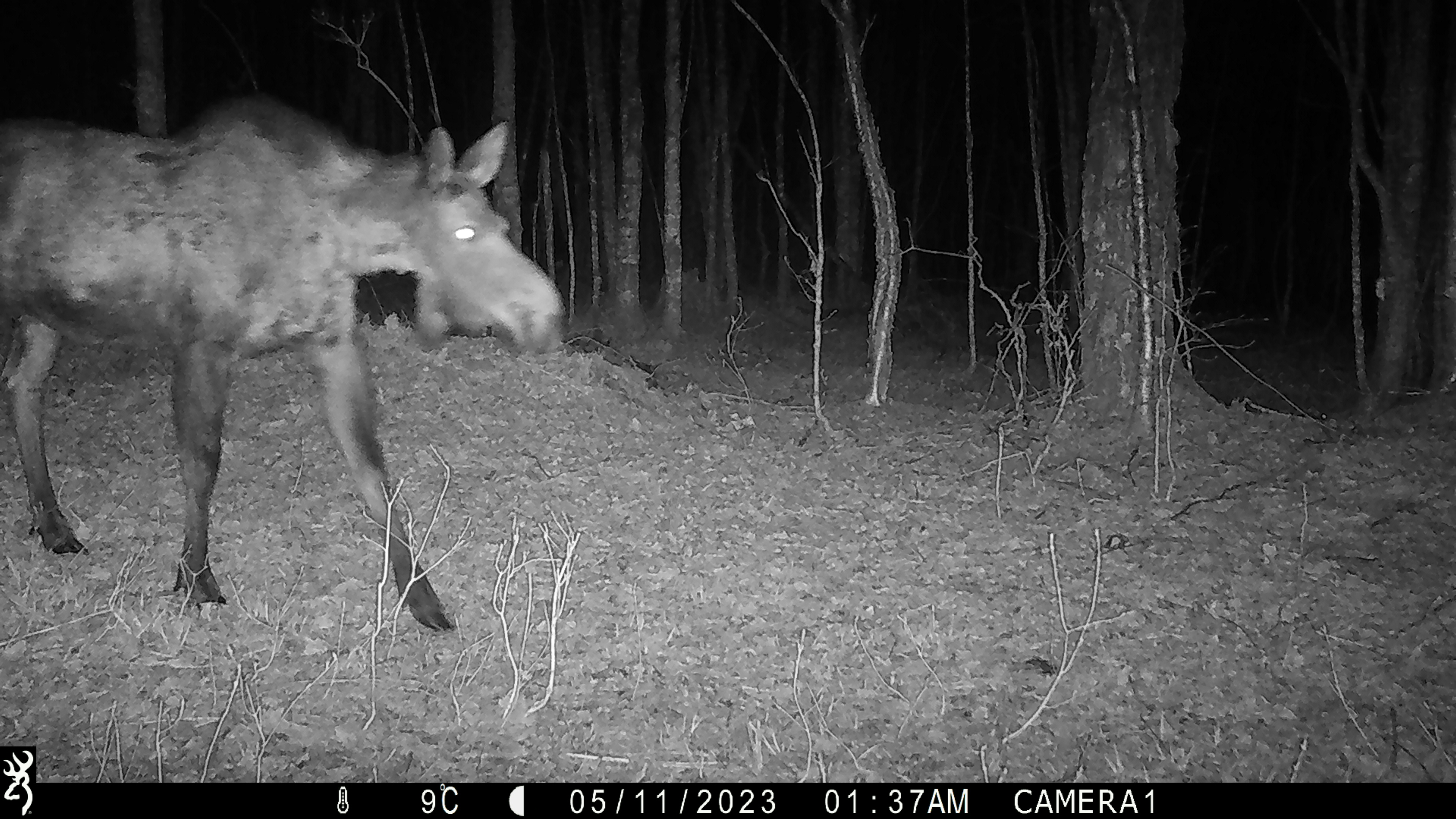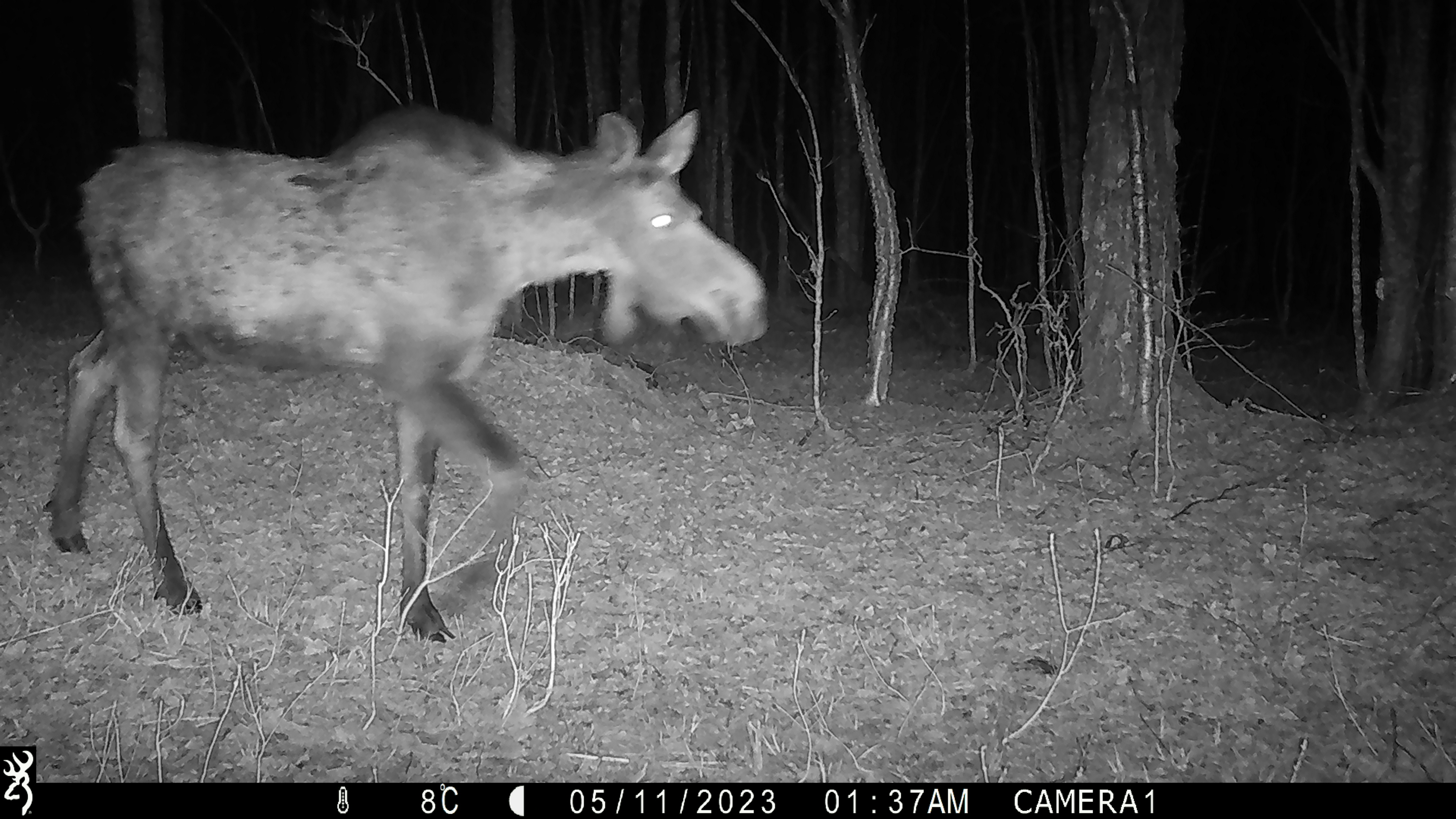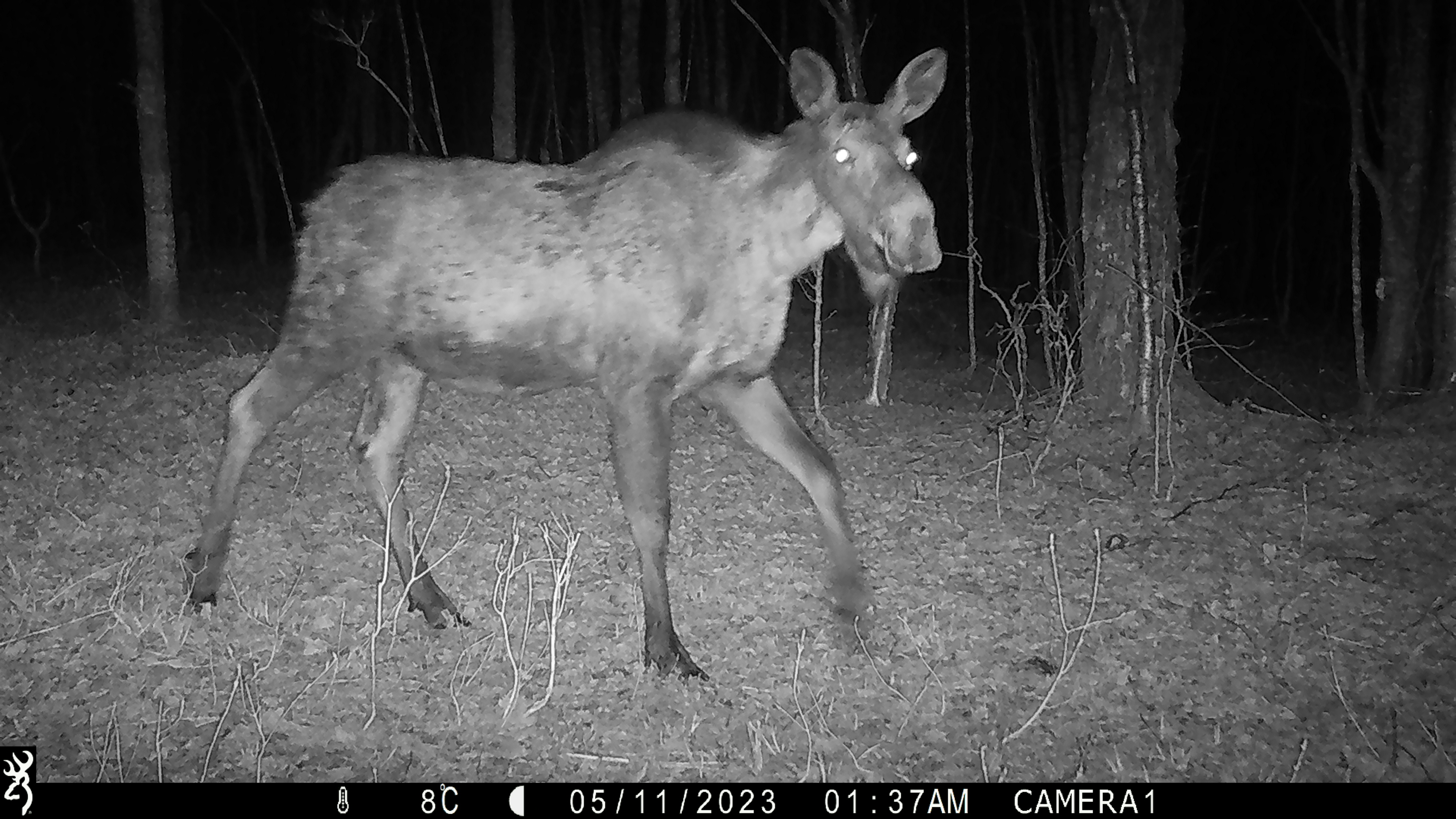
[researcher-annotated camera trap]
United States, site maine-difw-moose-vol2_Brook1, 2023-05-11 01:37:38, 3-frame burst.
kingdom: Animalia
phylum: Chordata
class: Mammalia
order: Artiodactyla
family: Cervidae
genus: Alces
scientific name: Alces alces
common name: moose